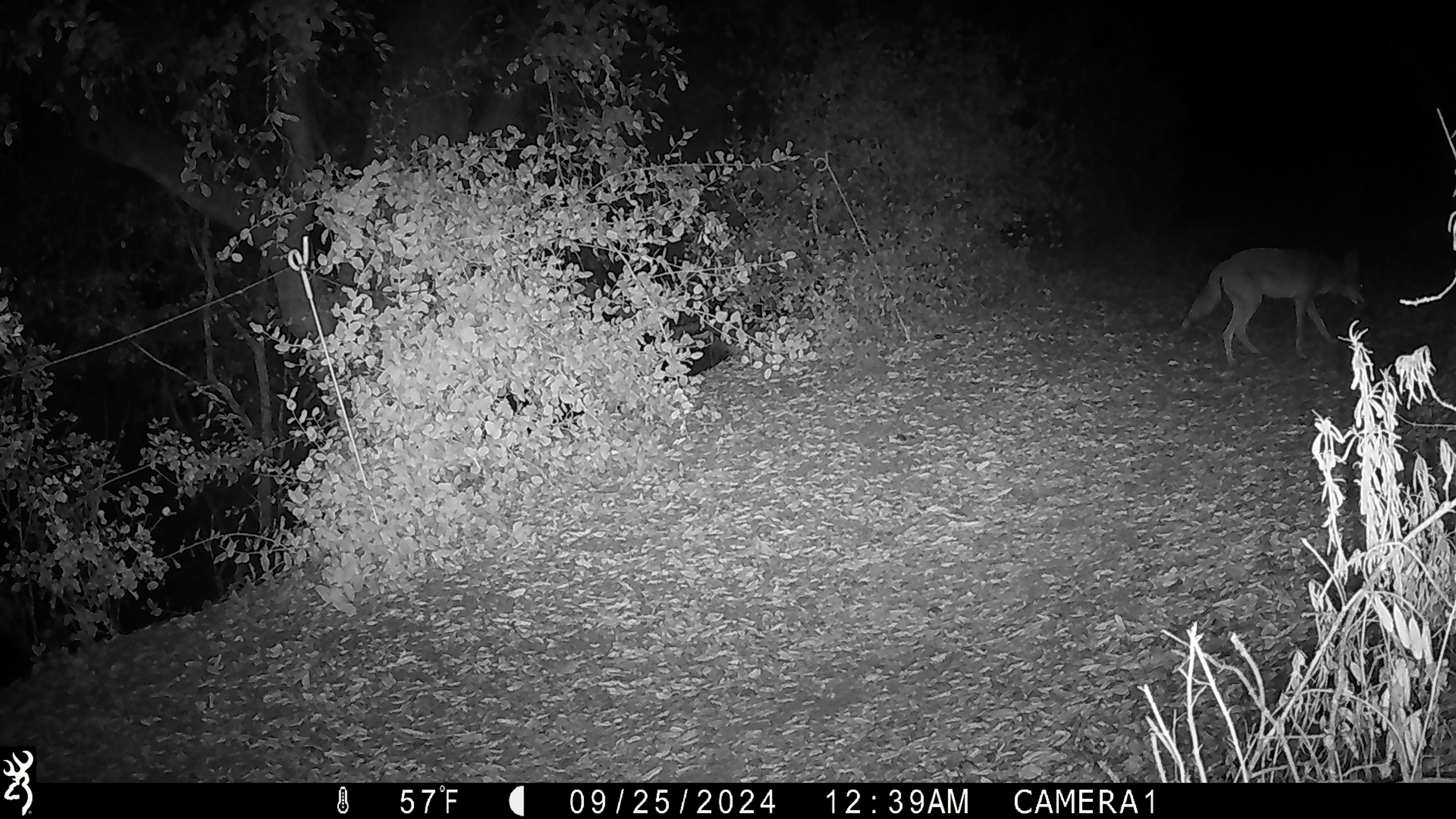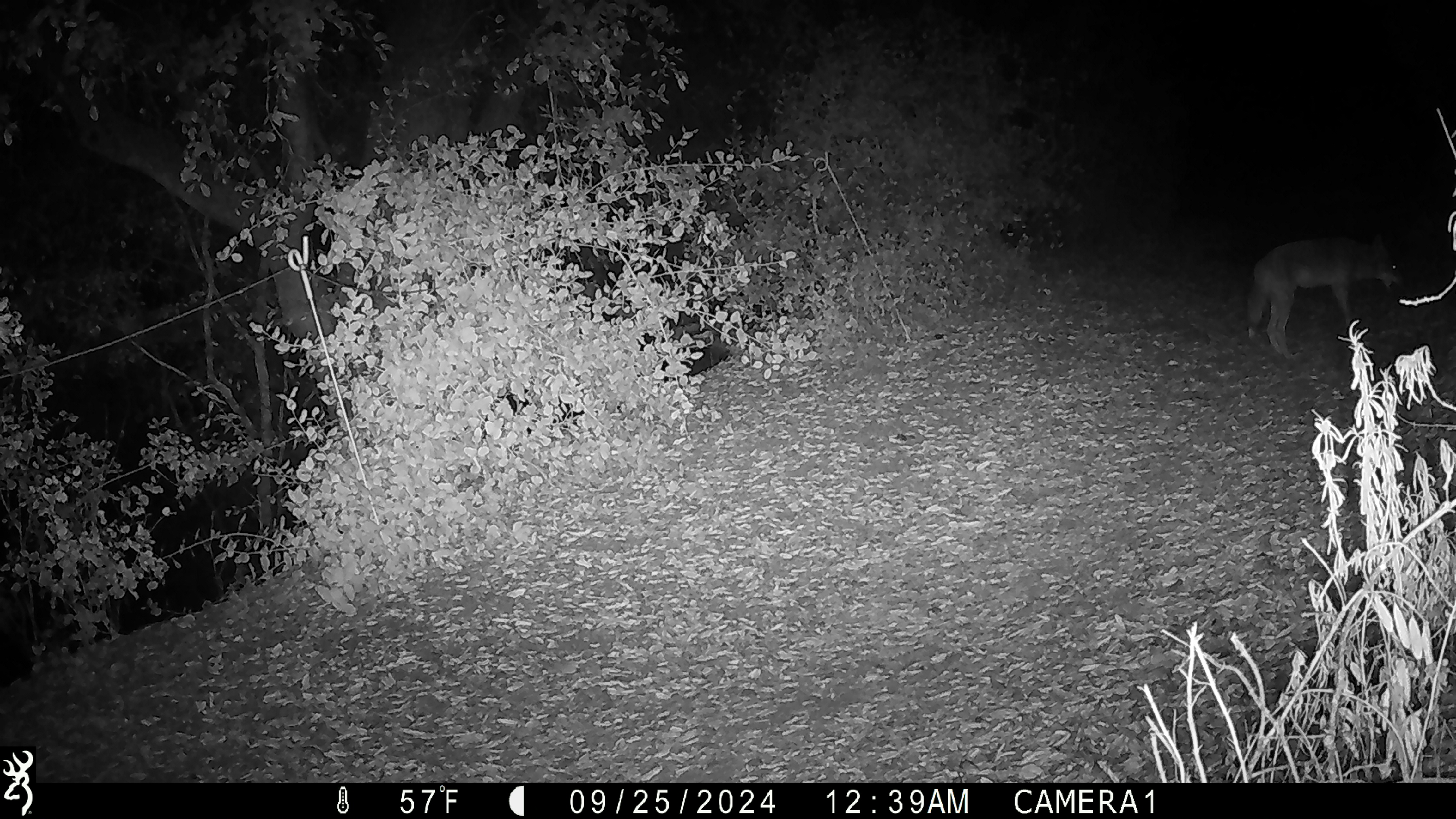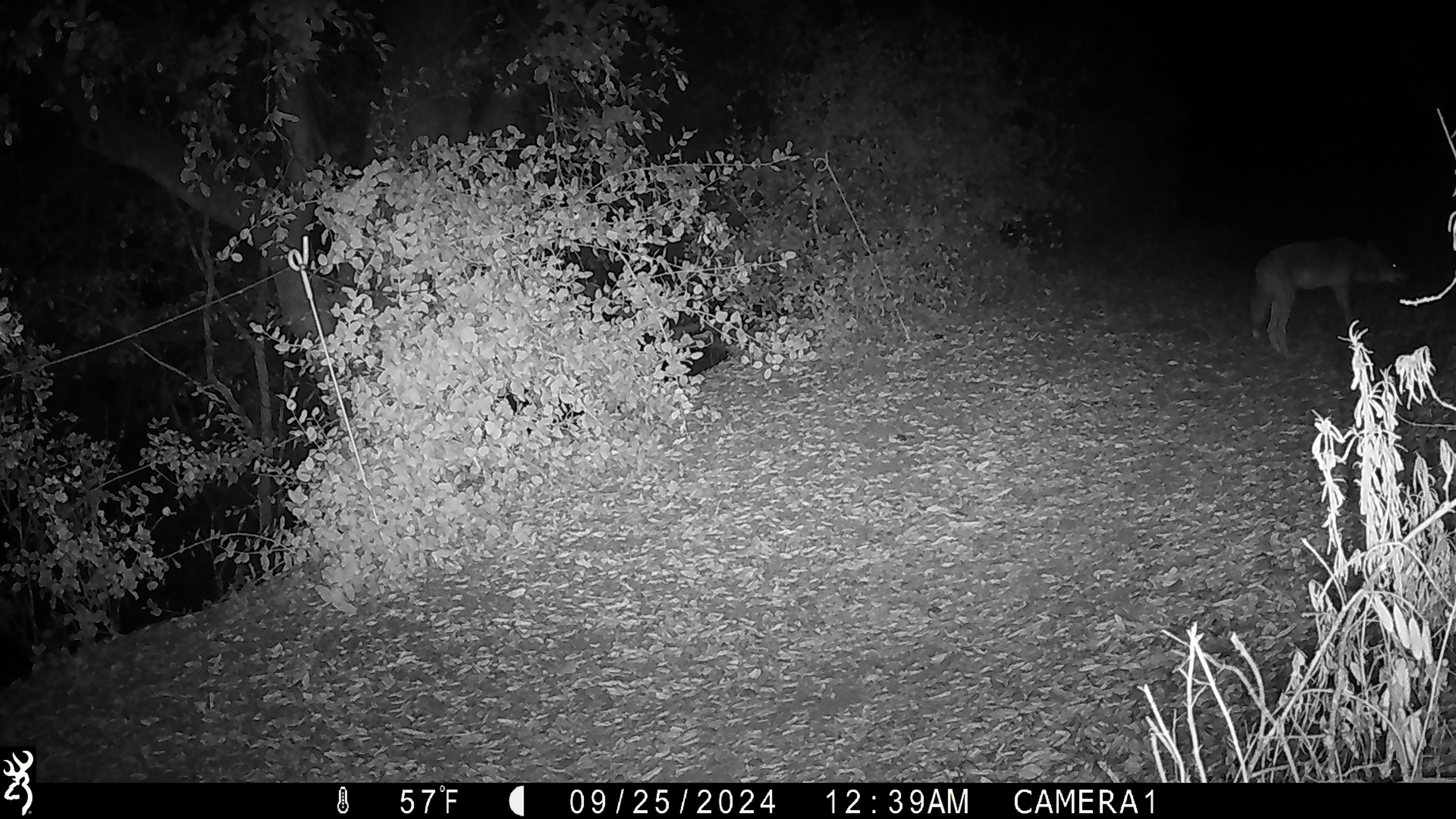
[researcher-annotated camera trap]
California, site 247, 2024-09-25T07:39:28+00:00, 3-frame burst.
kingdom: Animalia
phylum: Chordata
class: Mammalia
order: Carnivora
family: Canidae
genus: Canis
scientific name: Canis latrans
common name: coyote